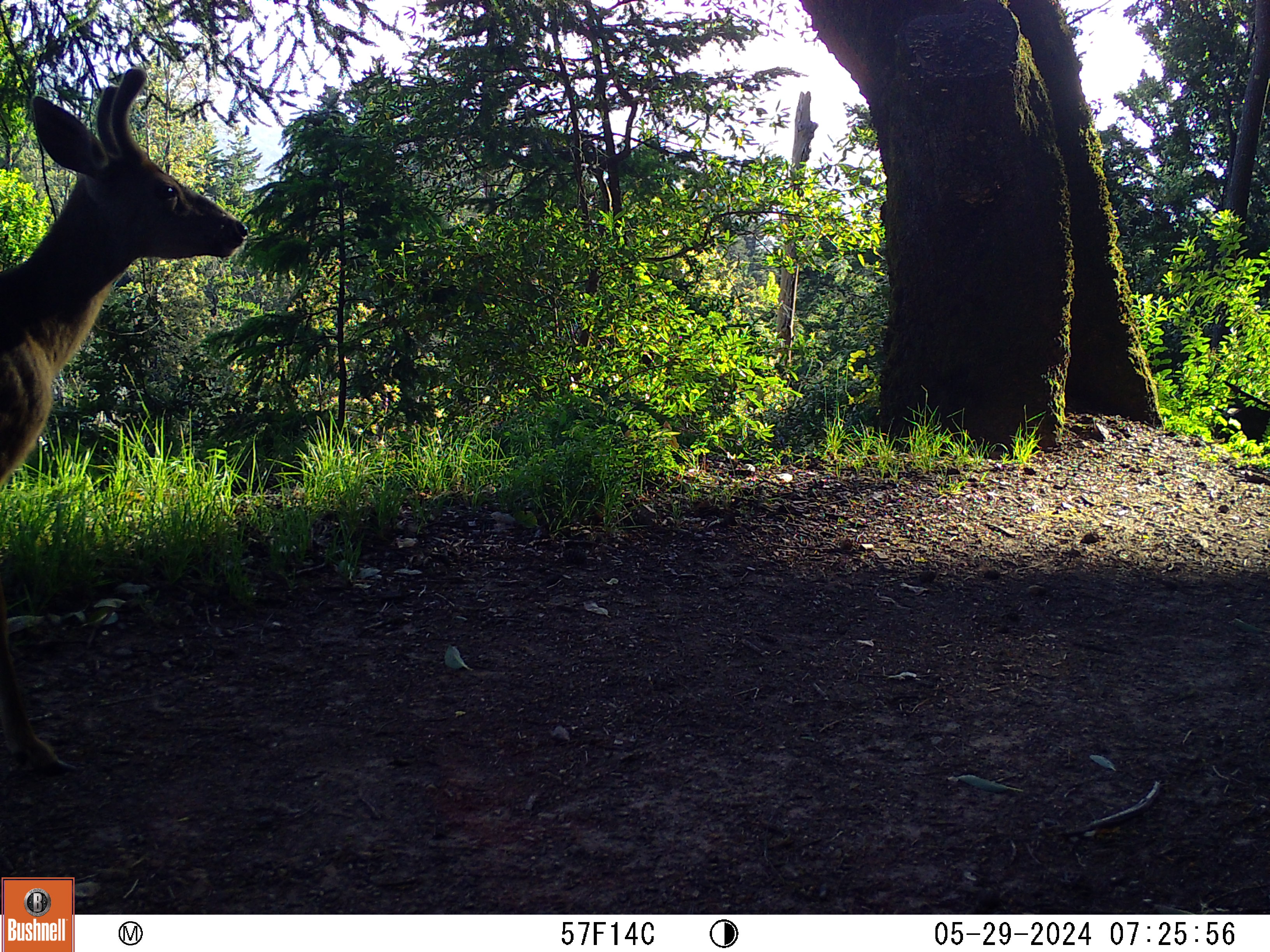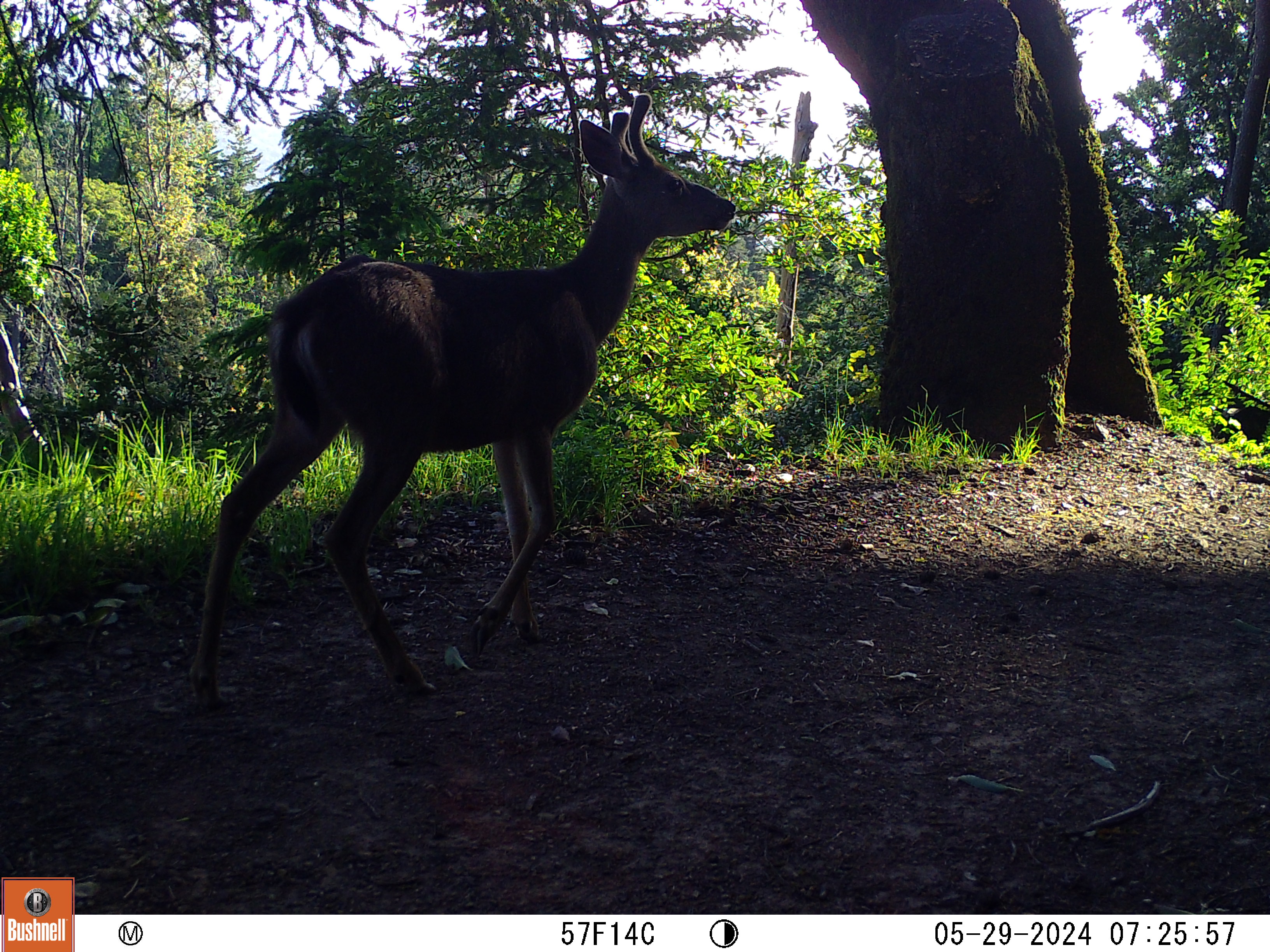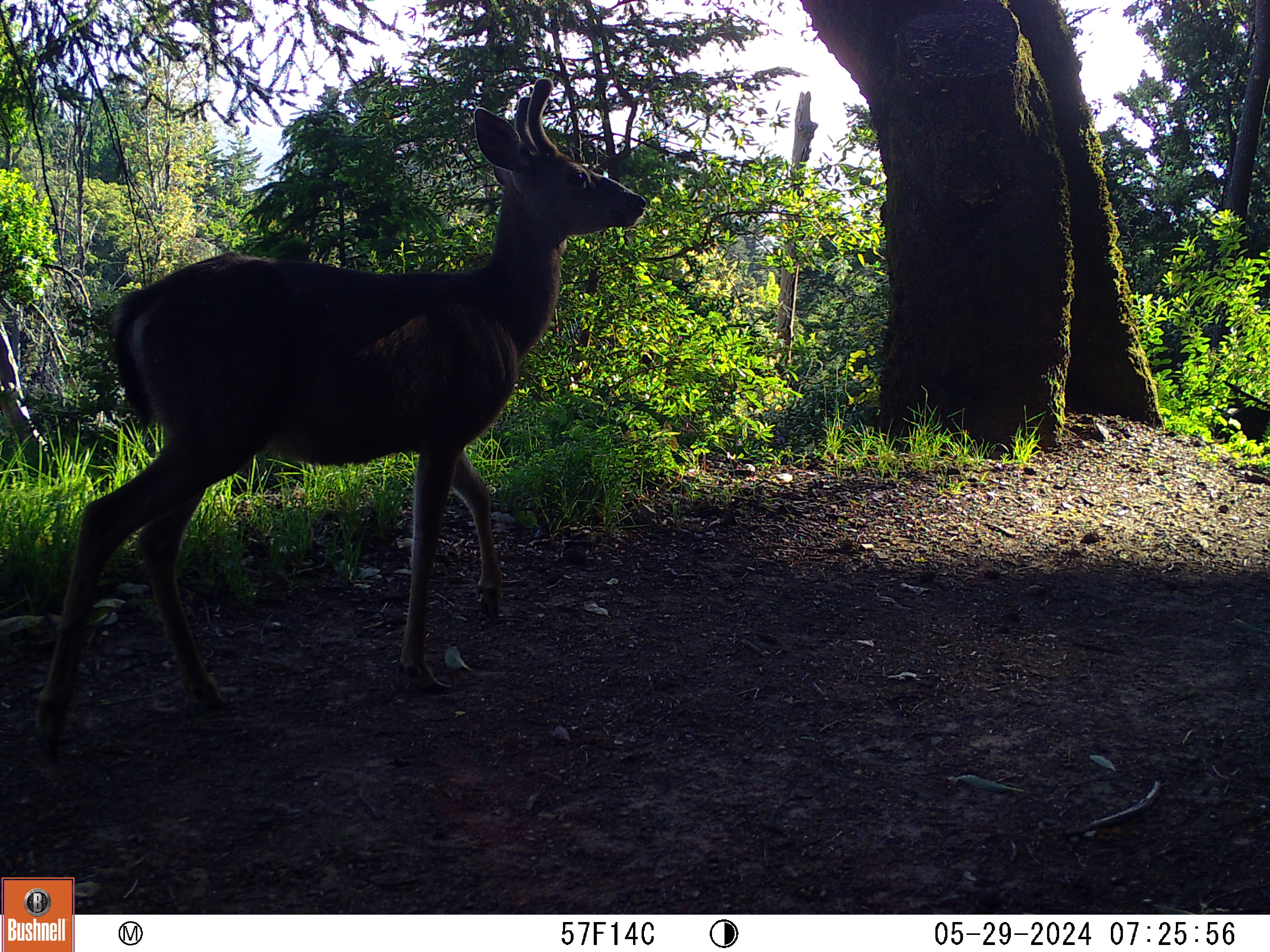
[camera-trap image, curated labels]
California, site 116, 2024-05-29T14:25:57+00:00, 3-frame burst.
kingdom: Animalia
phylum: Chordata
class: Mammalia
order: Artiodactyla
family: Cervidae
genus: Odocoileus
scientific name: Odocoileus hemionus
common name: mule deer